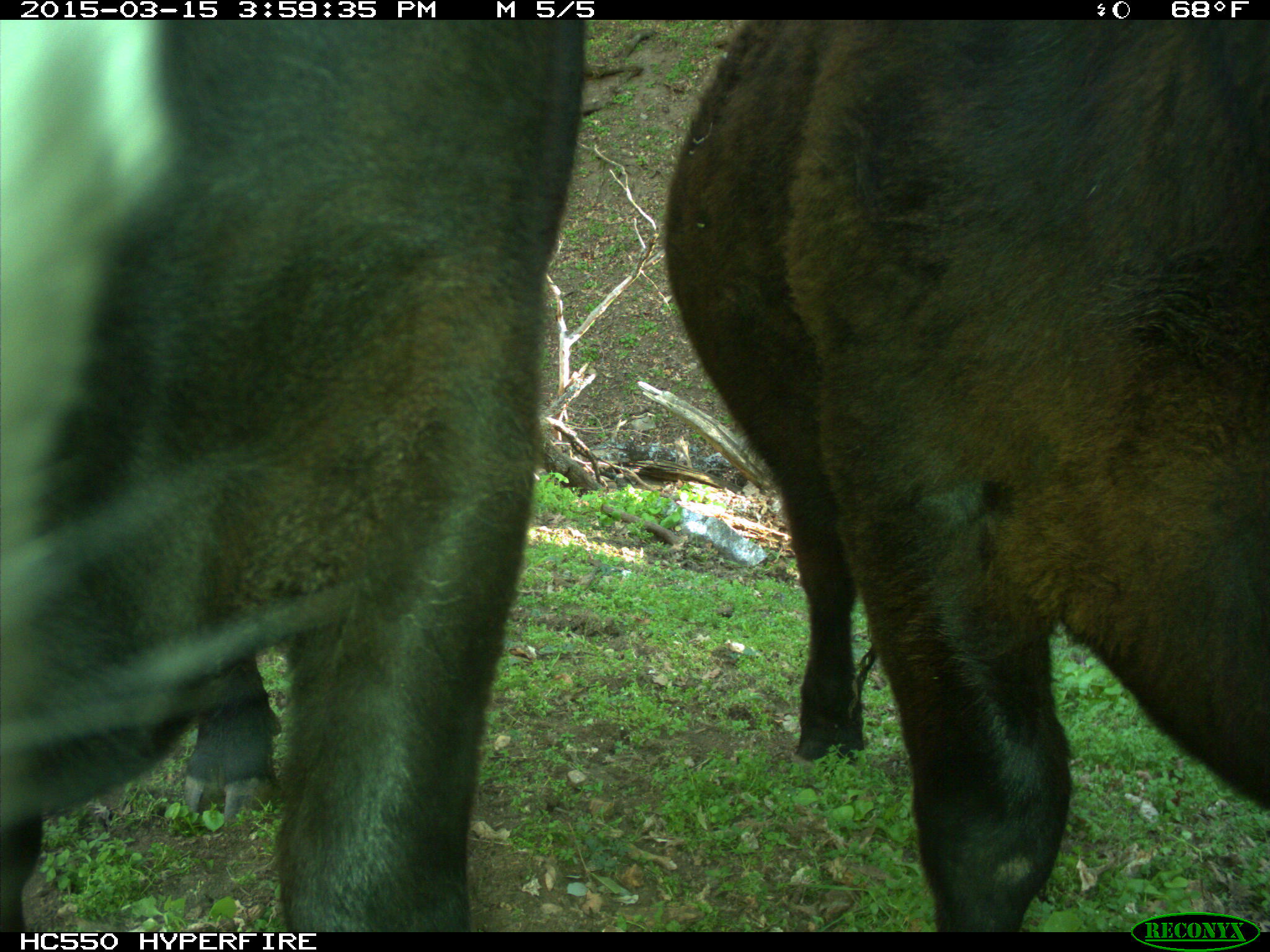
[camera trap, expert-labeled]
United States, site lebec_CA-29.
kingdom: Animalia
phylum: Chordata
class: Mammalia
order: Artiodactyla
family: Bovidae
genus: Bos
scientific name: Bos taurus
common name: domestic cow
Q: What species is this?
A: Bos taurus (domestic cow).